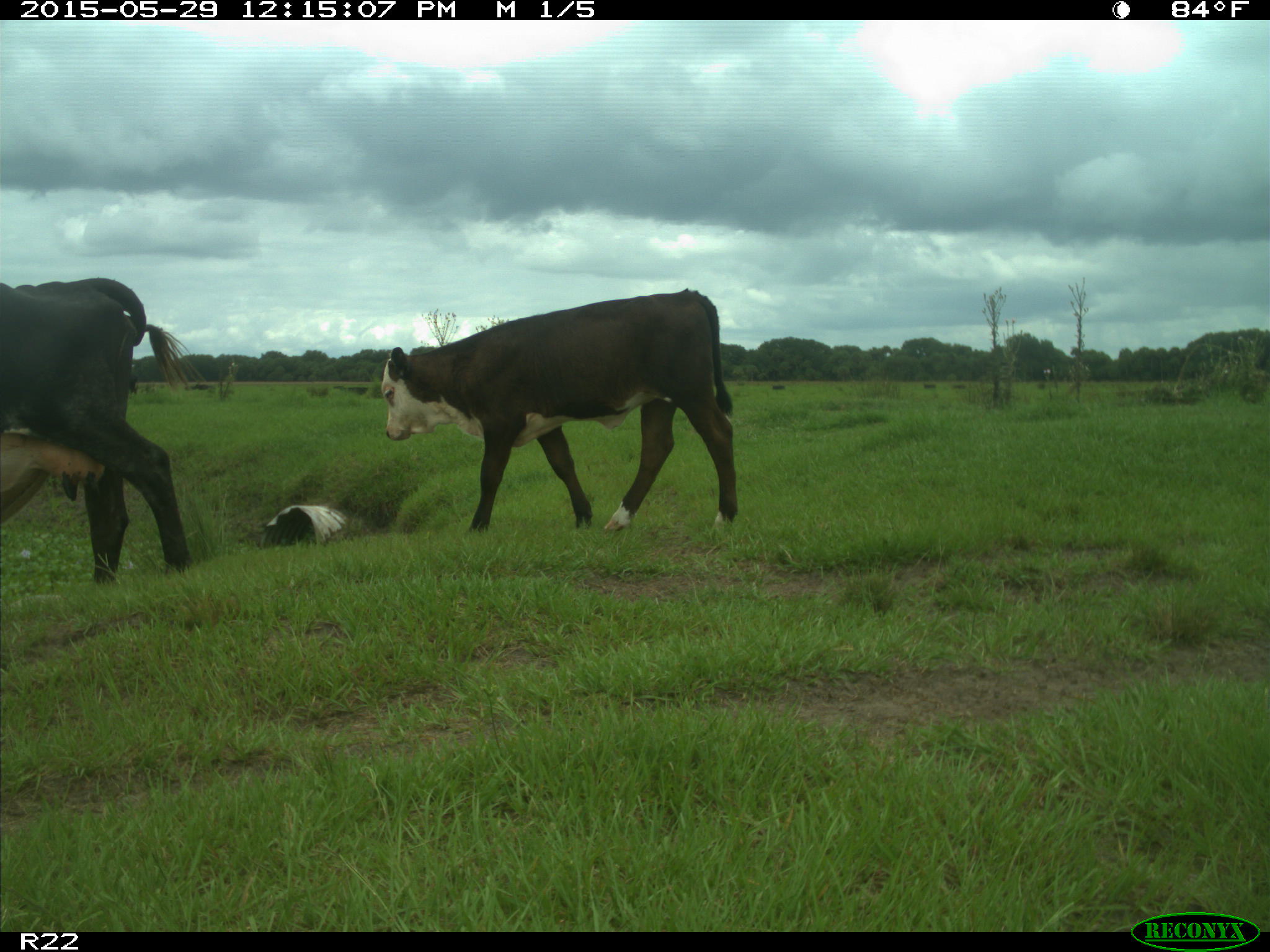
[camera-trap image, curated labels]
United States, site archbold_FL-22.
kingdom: Animalia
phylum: Chordata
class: Mammalia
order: Artiodactyla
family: Bovidae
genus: Bos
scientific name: Bos taurus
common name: domestic cow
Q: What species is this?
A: Bos taurus (domestic cow).